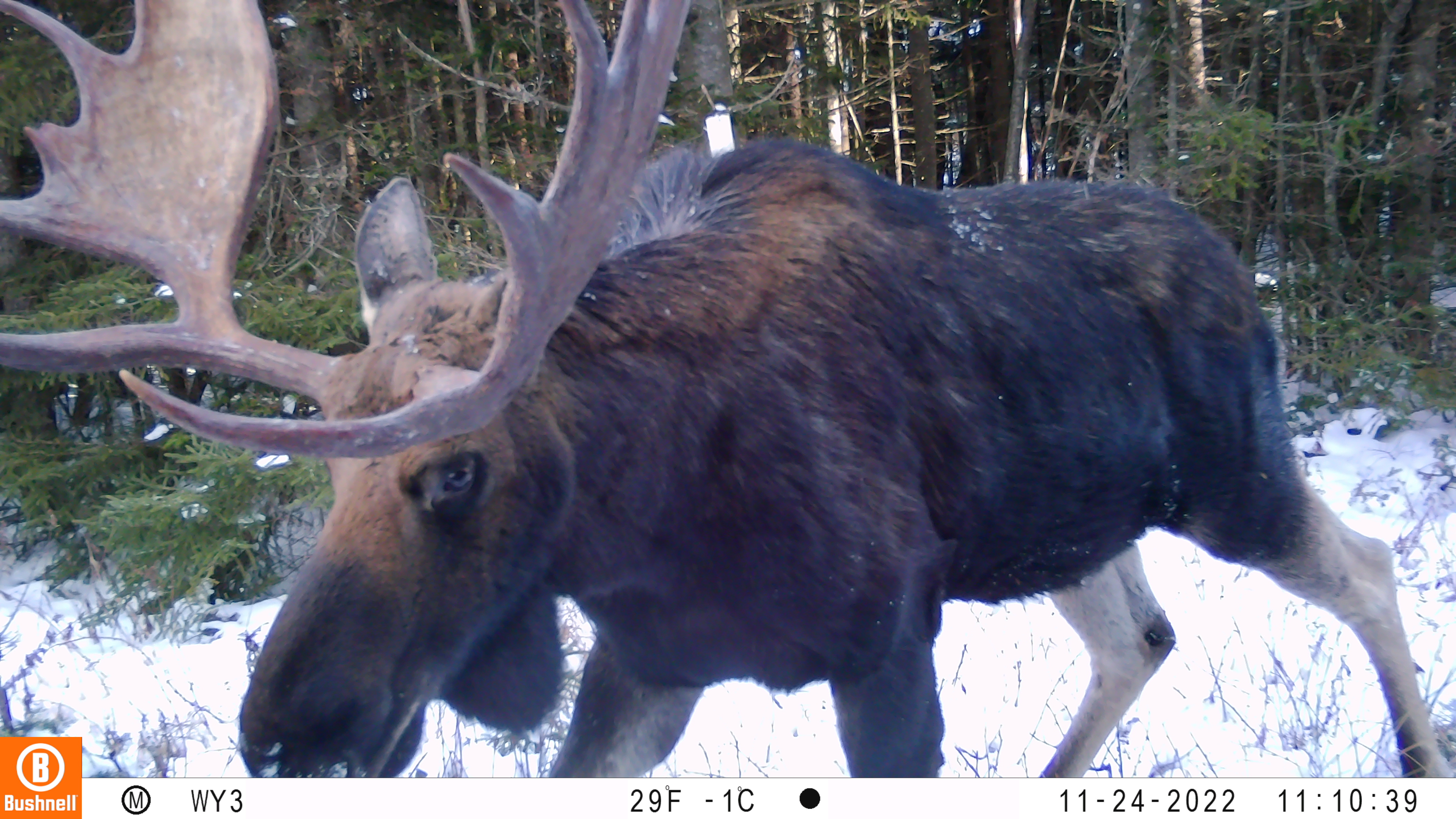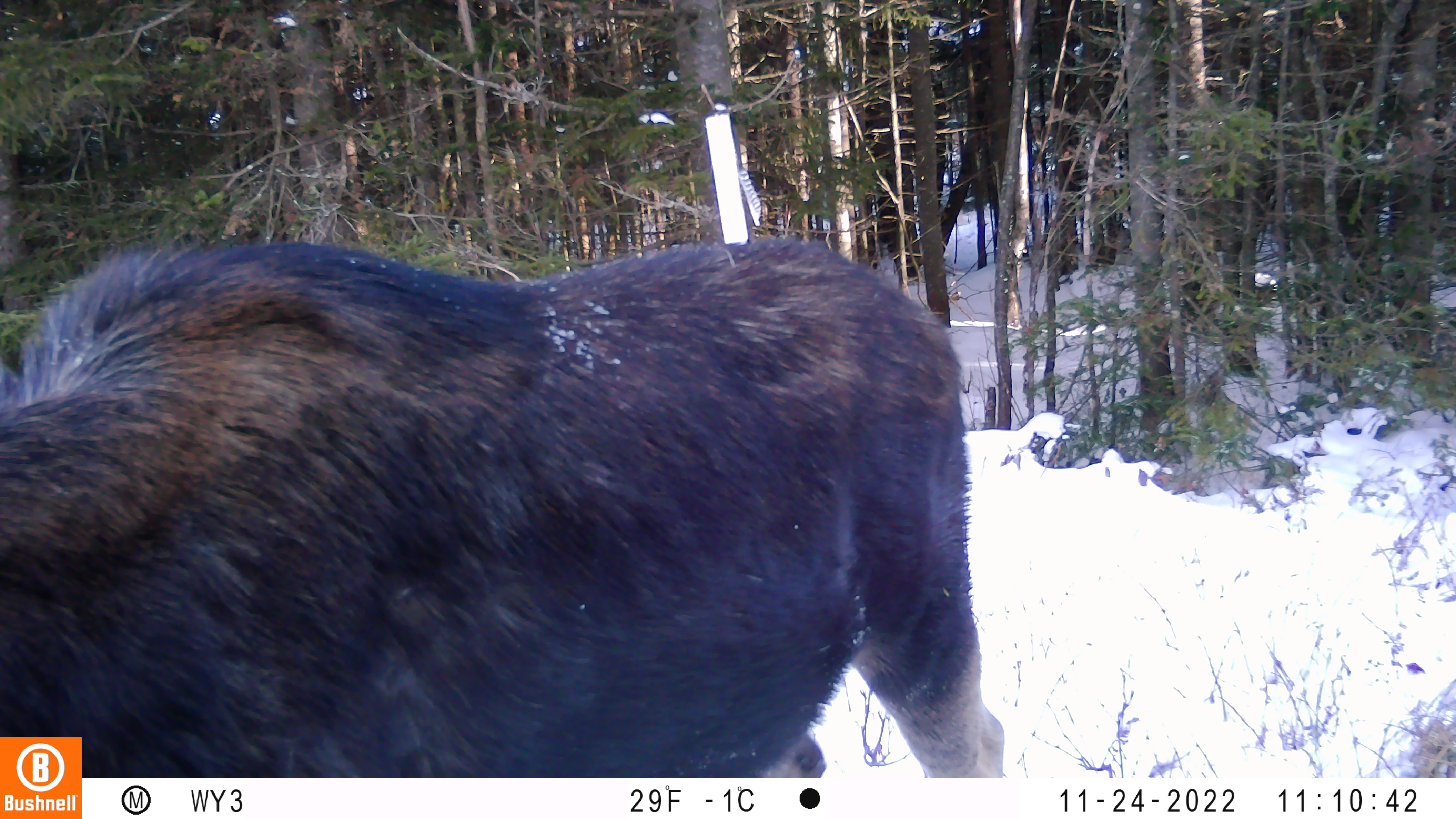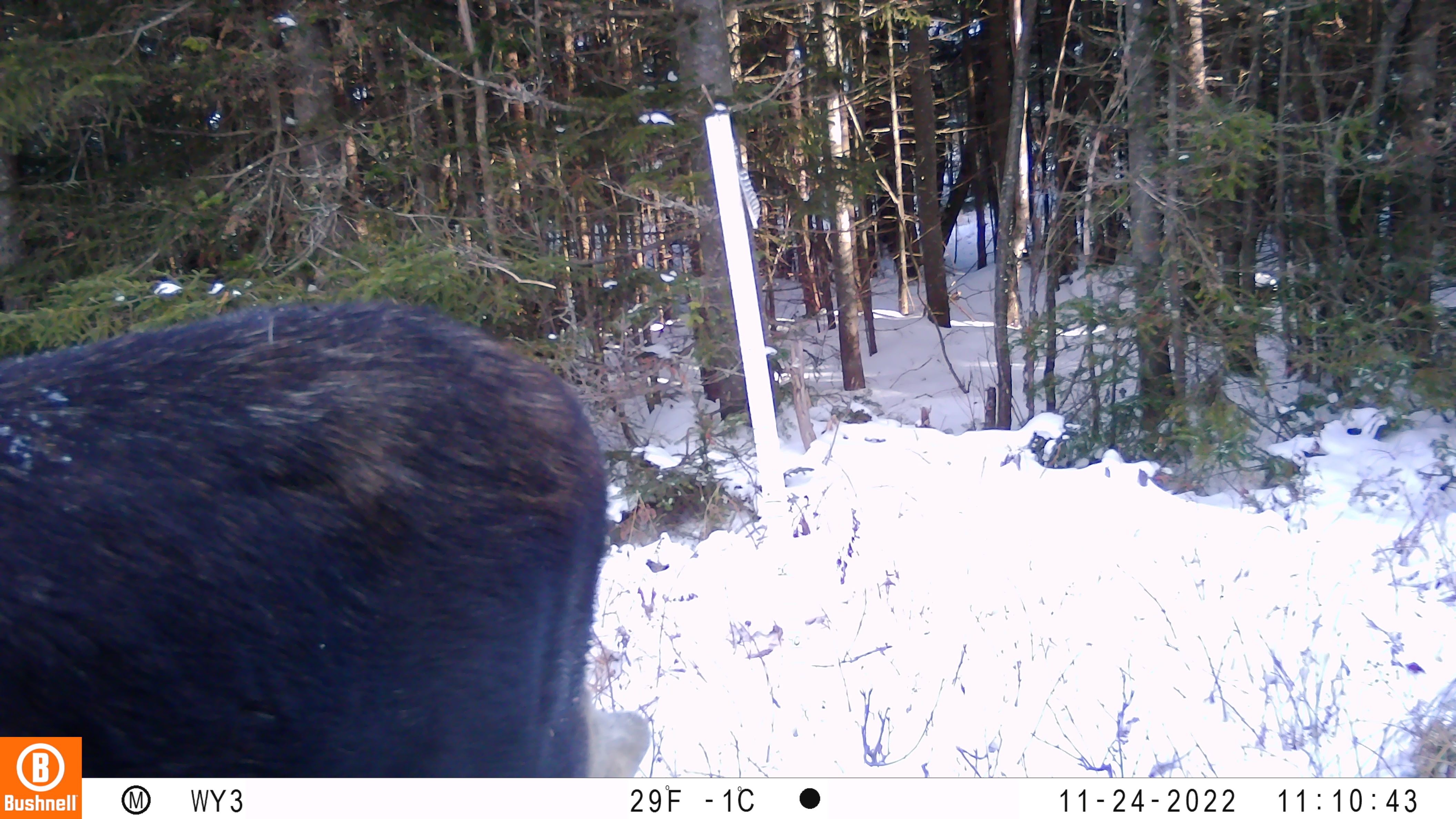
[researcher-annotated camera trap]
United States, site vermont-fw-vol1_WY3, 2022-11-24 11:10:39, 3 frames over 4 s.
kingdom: Animalia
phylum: Chordata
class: Mammalia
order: Artiodactyla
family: Cervidae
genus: Alces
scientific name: Alces alces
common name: moose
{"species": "moose (Alces alces)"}